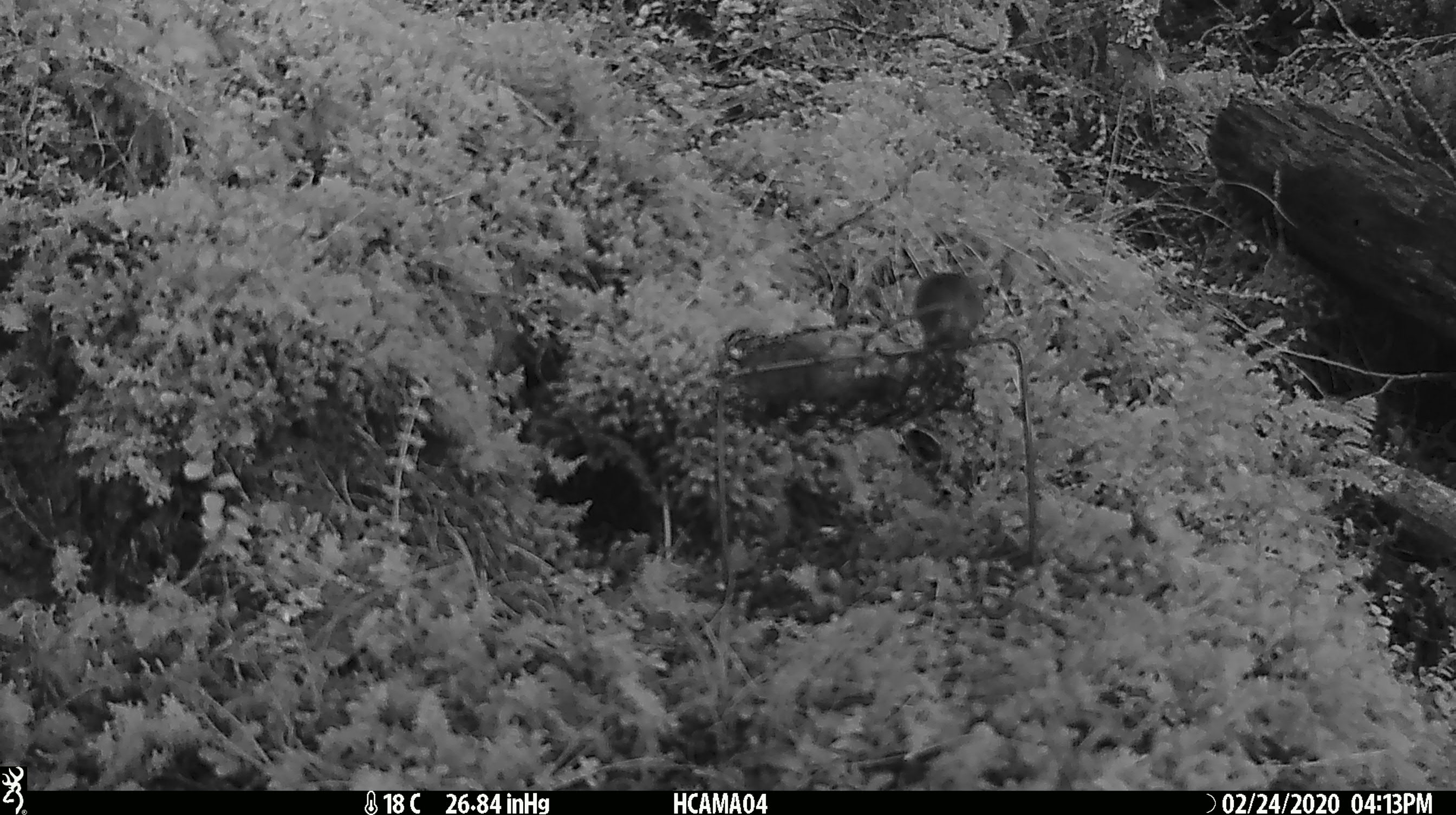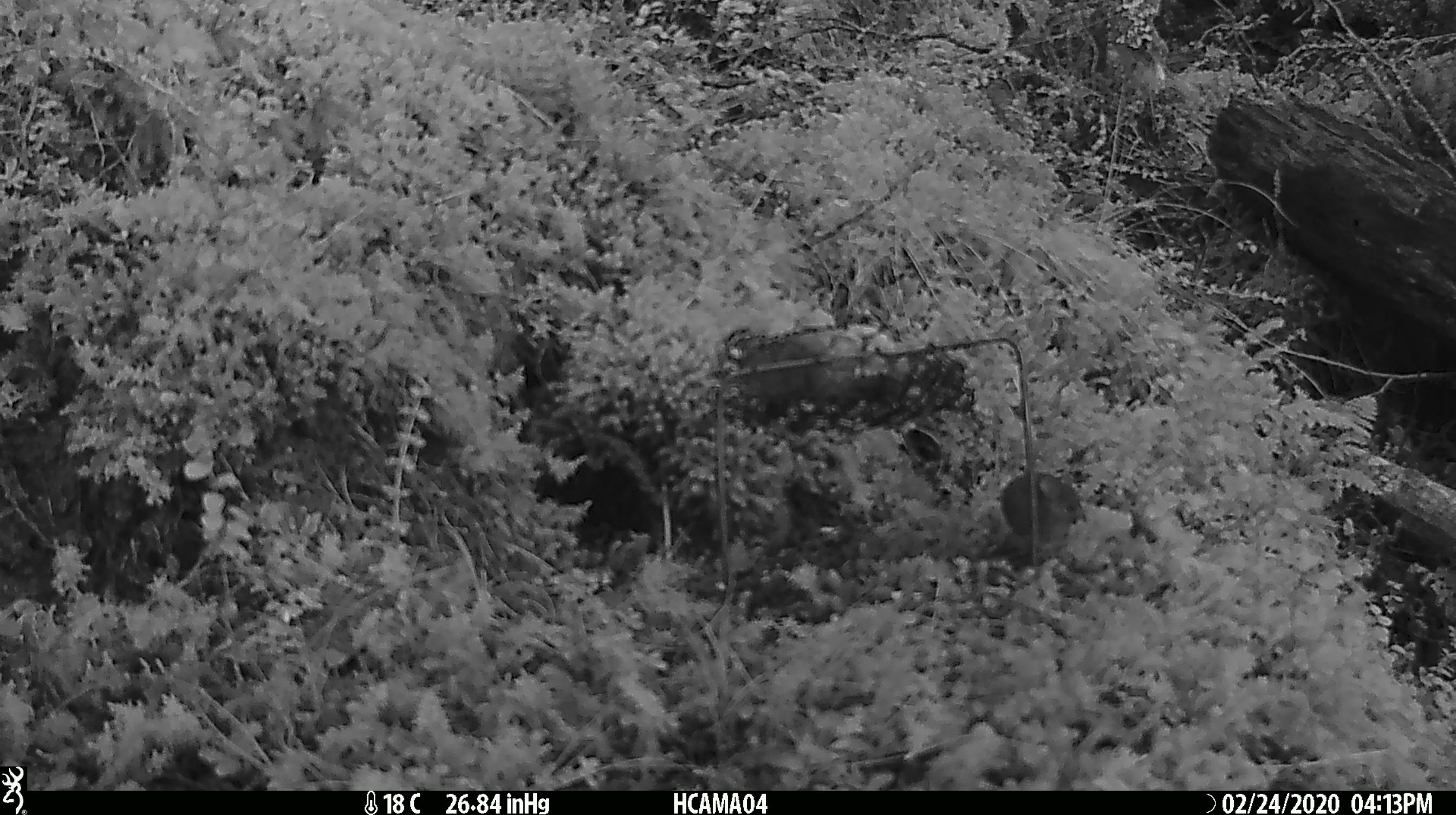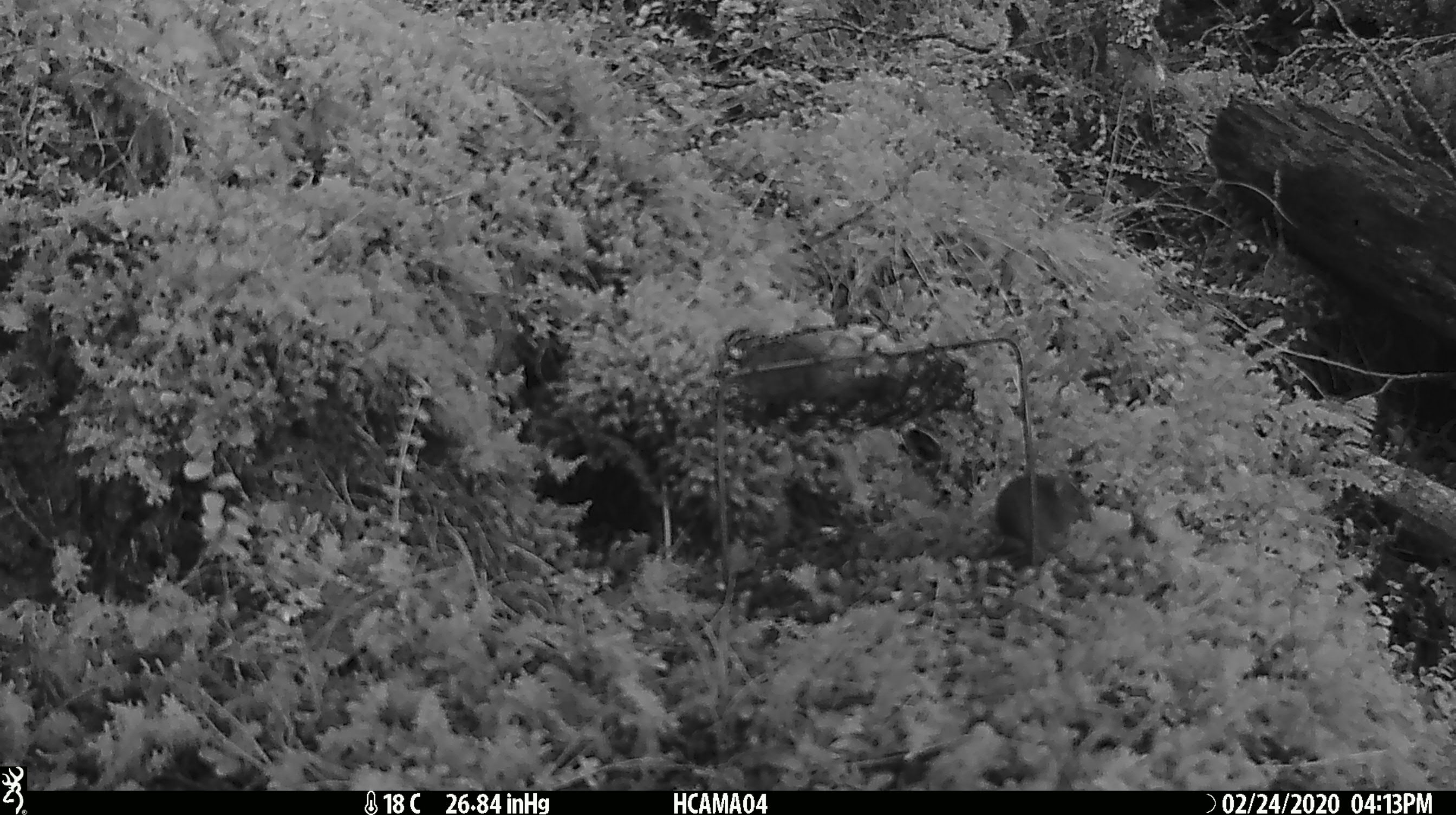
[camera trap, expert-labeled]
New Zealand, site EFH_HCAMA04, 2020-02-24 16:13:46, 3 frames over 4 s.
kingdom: Animalia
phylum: Chordata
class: Mammalia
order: Rodentia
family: Muridae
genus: Mus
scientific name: Mus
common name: mouse